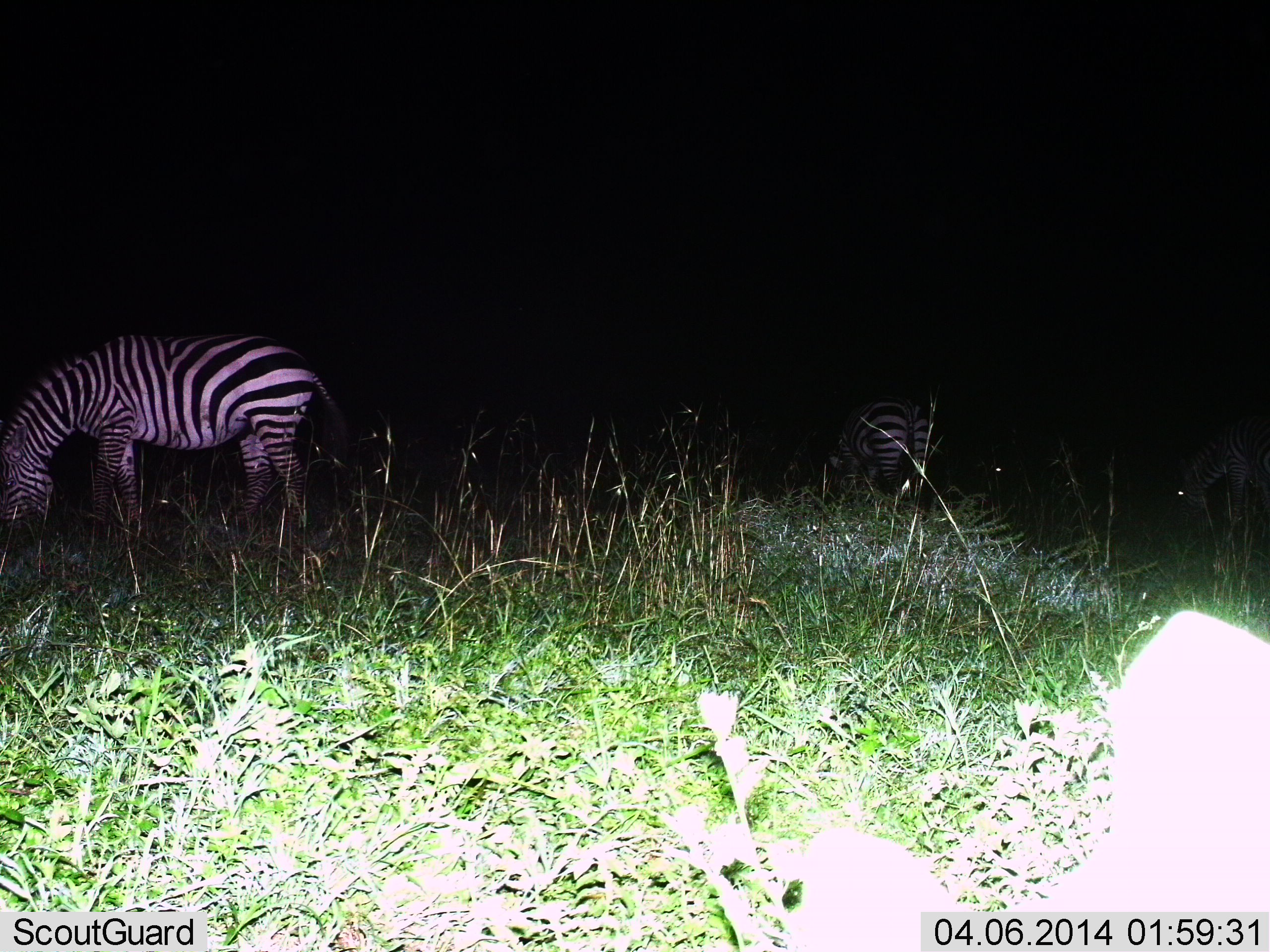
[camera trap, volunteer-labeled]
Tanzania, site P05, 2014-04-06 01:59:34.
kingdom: Animalia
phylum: Chordata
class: Mammalia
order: Perissodactyla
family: Equidae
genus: Equus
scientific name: Equus quagga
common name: plains zebra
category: zebra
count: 3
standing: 30%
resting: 0%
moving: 10%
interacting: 0%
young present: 0%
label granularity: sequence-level